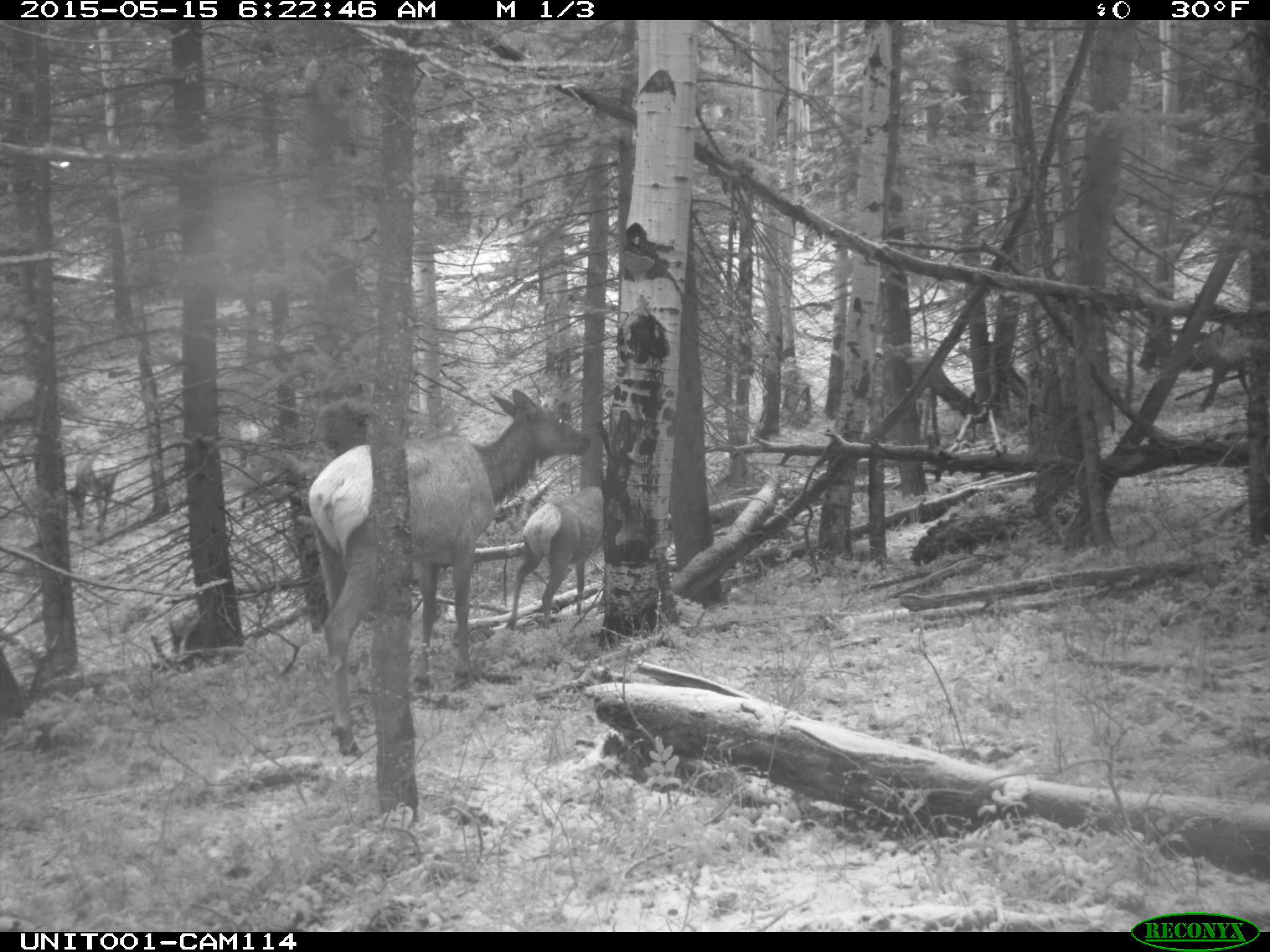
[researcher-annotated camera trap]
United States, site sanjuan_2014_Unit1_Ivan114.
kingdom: Animalia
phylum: Chordata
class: Mammalia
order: Artiodactyla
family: Cervidae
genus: Cervus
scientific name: Cervus elaphus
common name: red deer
Cervus elaphus (red deer).